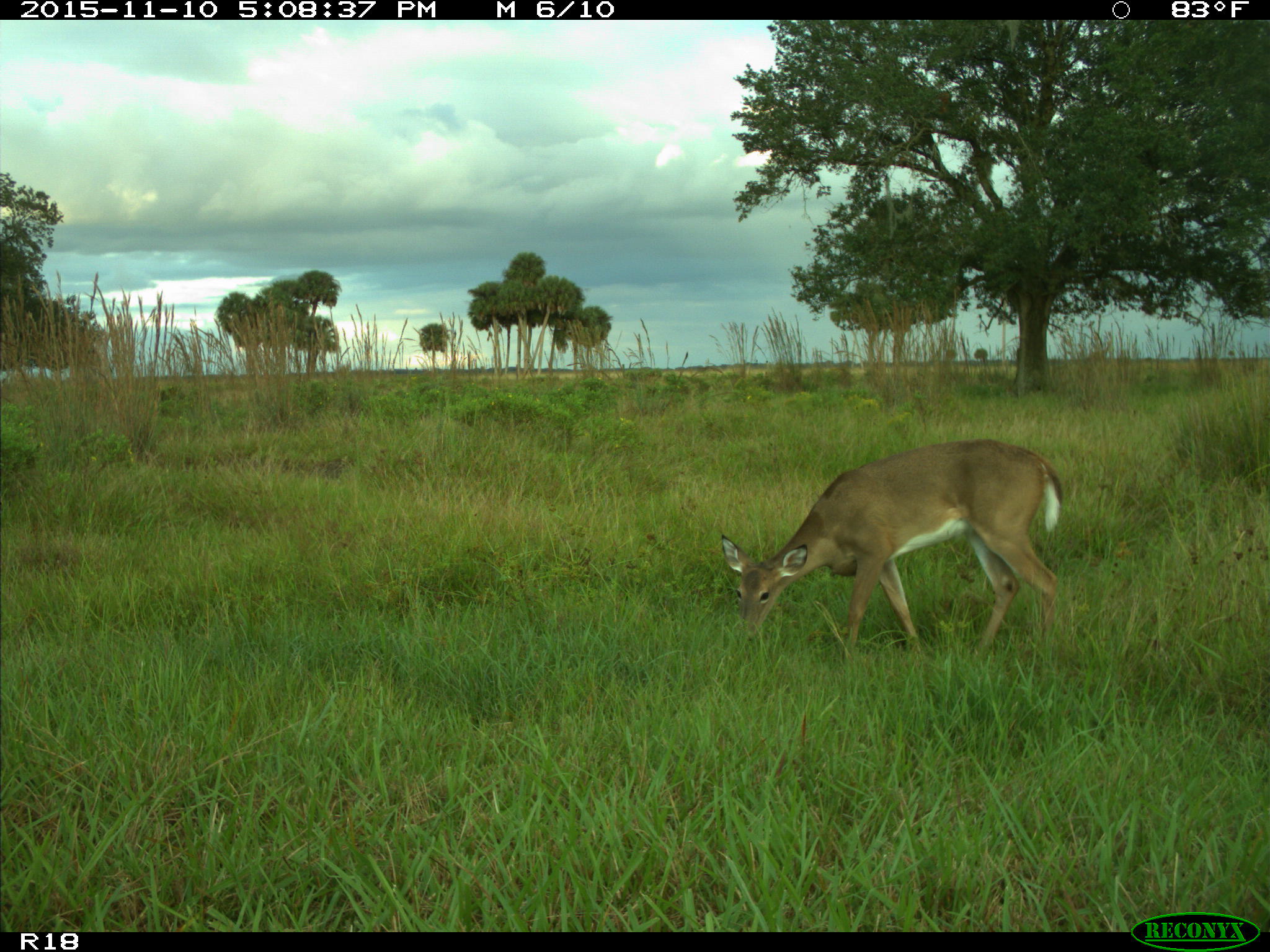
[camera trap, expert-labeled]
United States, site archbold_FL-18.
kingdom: Animalia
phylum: Chordata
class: Mammalia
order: Artiodactyla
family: Cervidae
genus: Odocoileus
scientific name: Odocoileus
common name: deer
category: unidentified deer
Unidentified deer (deer) (Odocoileus).